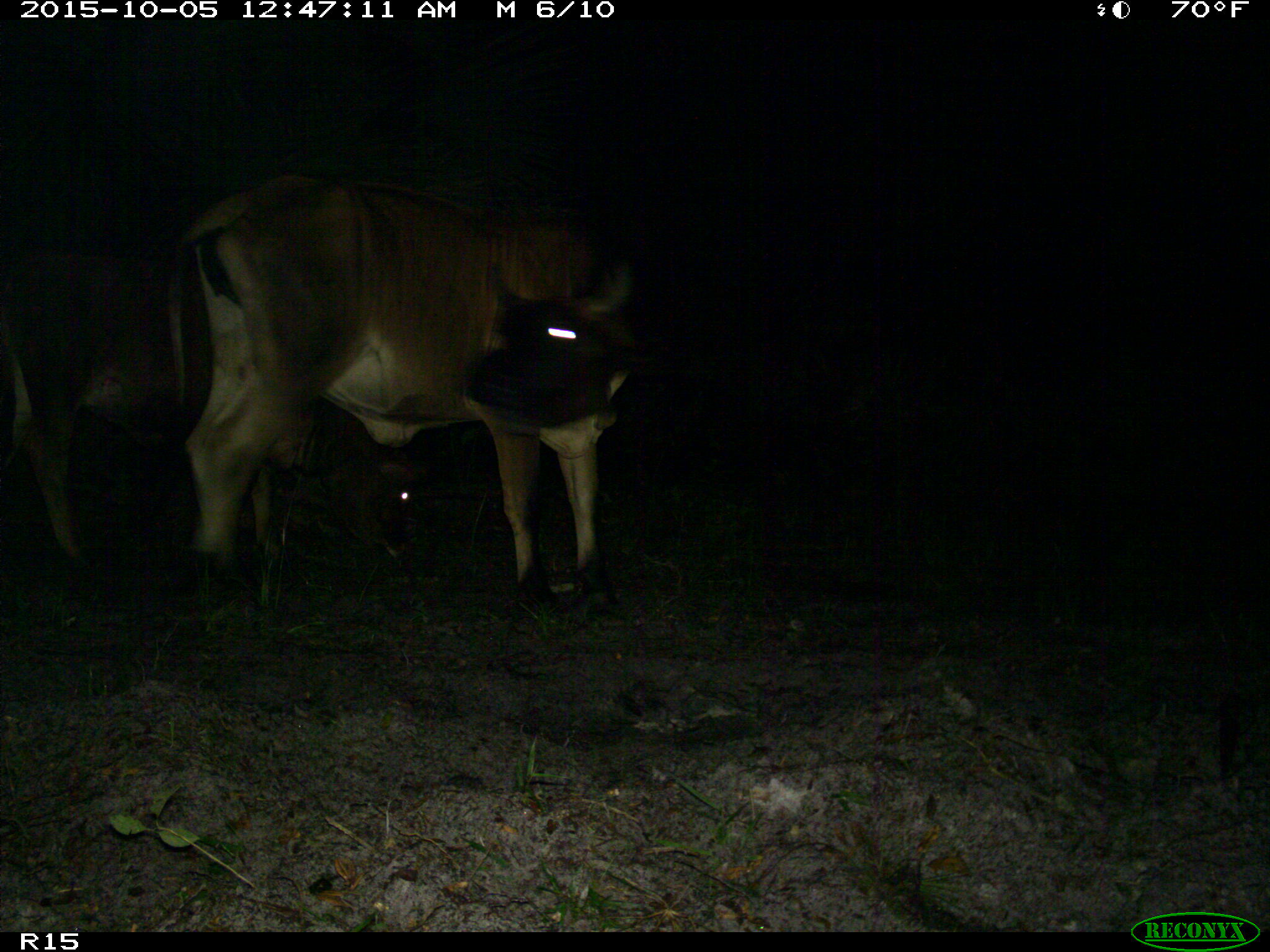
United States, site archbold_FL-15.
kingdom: Animalia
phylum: Chordata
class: Mammalia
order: Artiodactyla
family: Bovidae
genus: Bos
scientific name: Bos taurus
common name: domestic cow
Bos taurus (domestic cow).